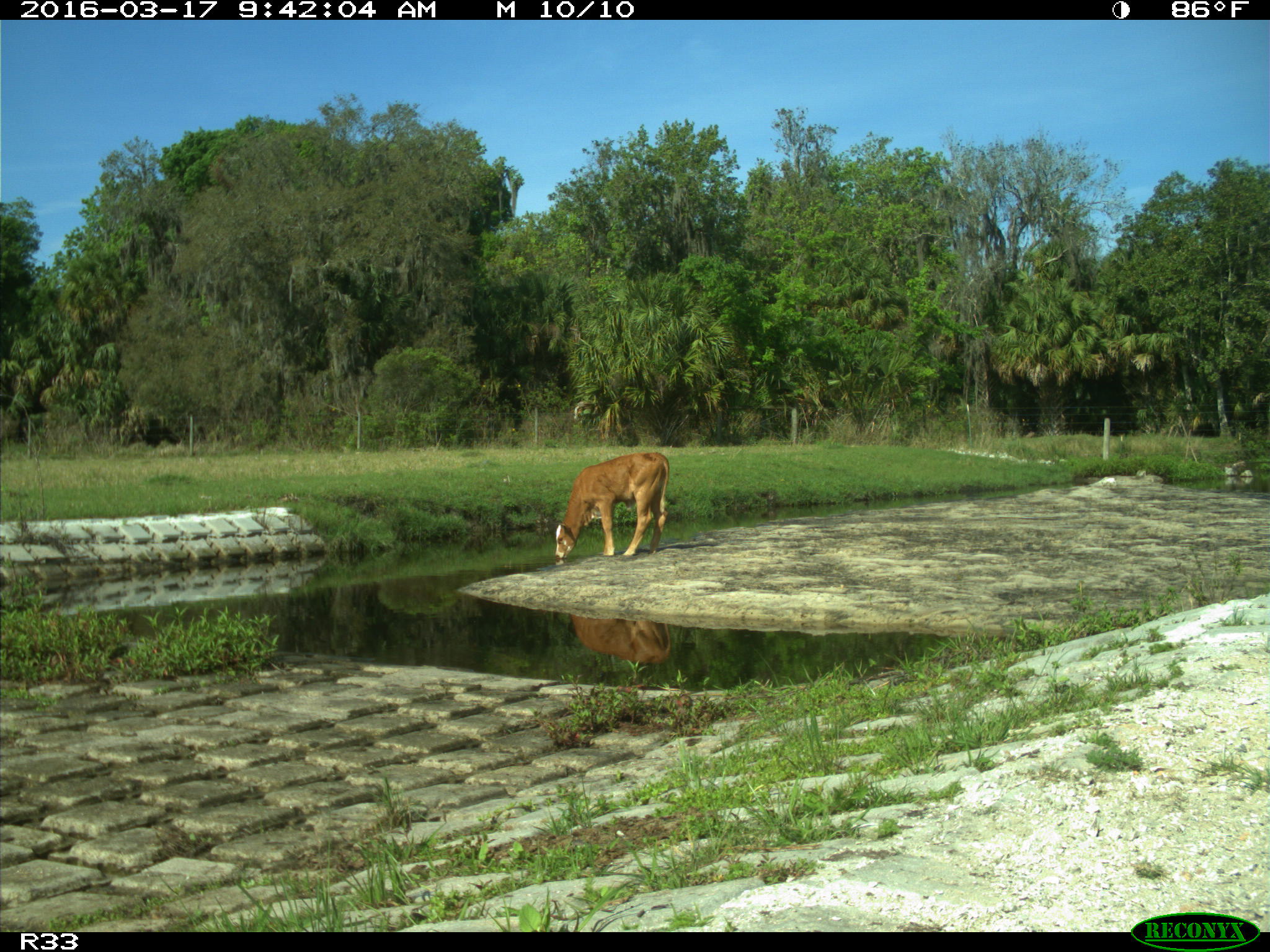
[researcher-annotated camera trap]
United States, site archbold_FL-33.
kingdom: Animalia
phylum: Chordata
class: Mammalia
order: Artiodactyla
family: Cervidae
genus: Odocoileus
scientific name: Odocoileus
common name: deer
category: unidentified deer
Unidentified deer (deer) (Odocoileus).